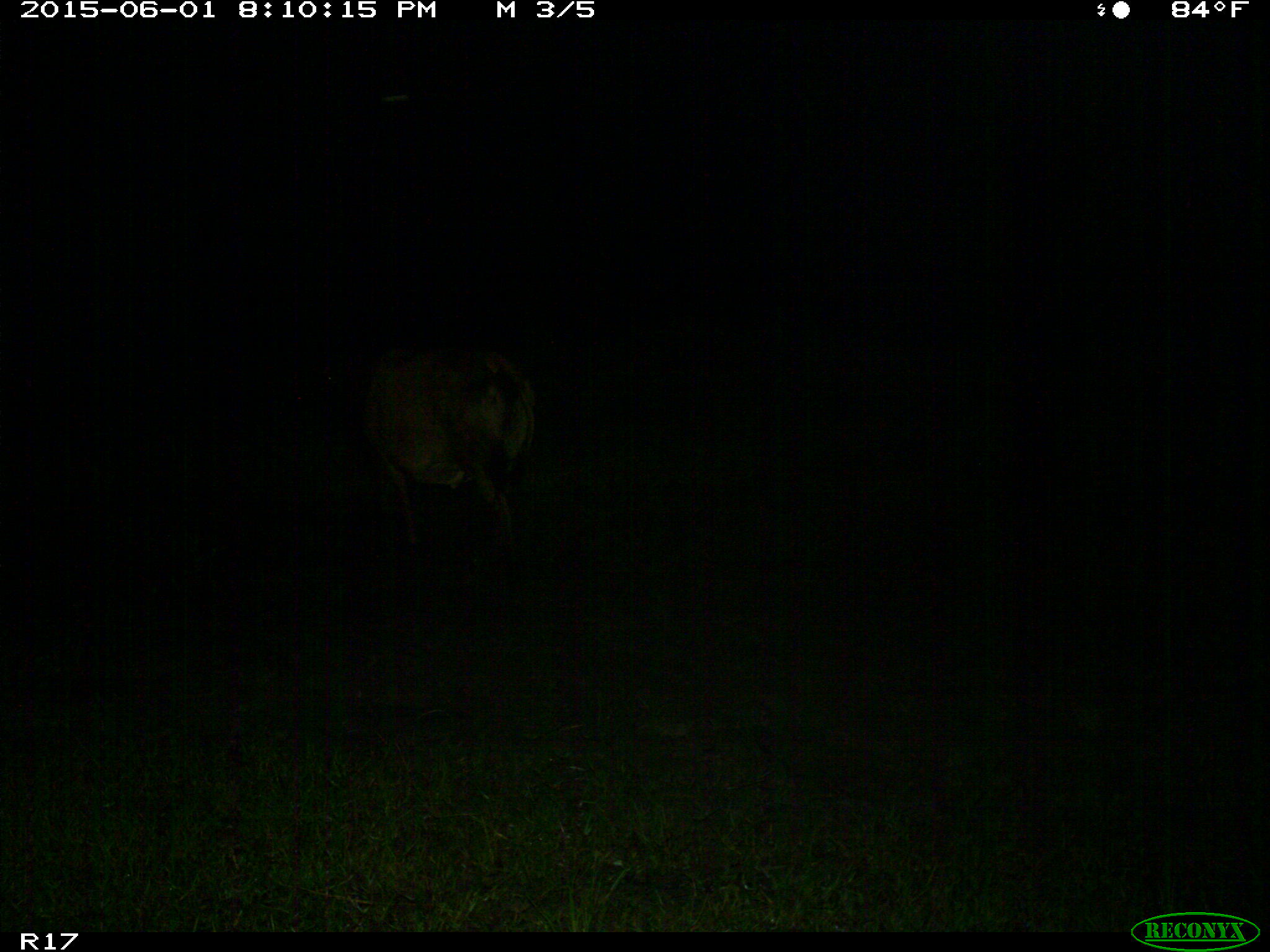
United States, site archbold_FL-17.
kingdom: Animalia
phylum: Chordata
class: Mammalia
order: Artiodactyla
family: Bovidae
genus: Bos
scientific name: Bos taurus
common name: domestic cow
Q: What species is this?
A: Bos taurus (domestic cow).